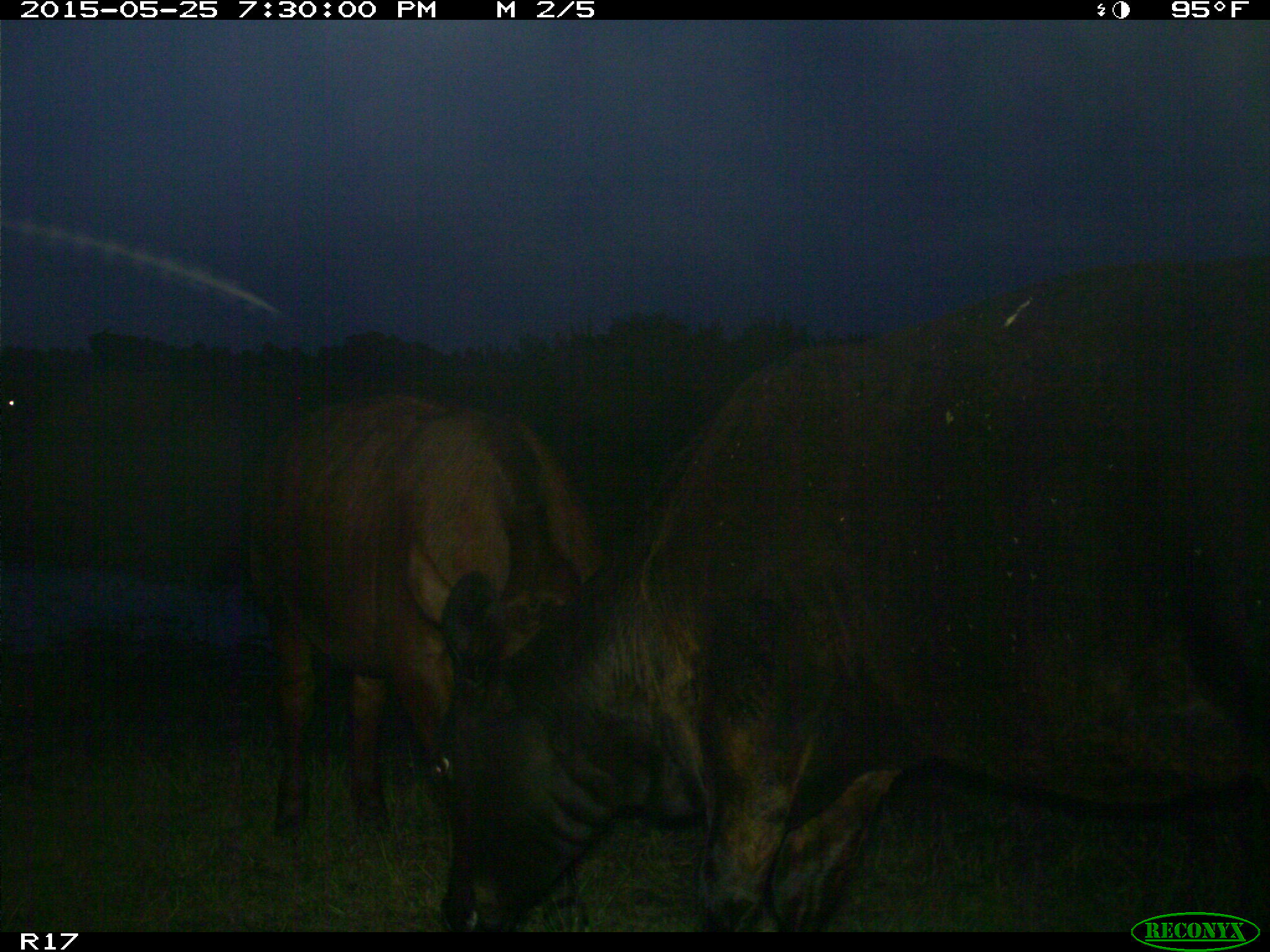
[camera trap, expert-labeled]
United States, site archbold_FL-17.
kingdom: Animalia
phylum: Chordata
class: Mammalia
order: Artiodactyla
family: Bovidae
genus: Bos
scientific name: Bos taurus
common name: domestic cow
Bos taurus (domestic cow).